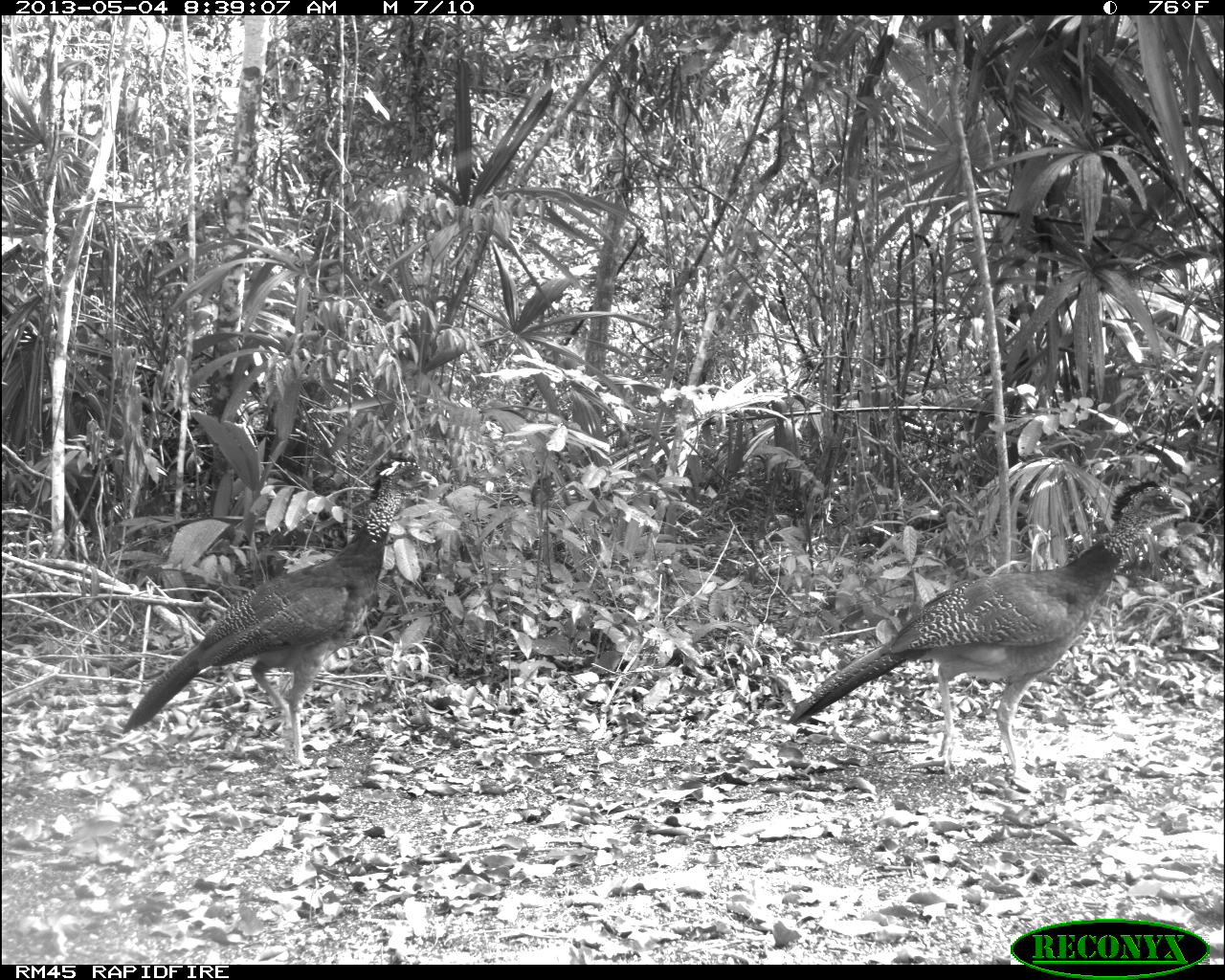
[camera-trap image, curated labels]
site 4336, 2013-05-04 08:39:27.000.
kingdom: Animalia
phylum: Chordata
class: Aves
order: Galliformes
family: Cracidae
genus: Crax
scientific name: Crax rubra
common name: great curassow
Crax rubra (great curassow), count 2.